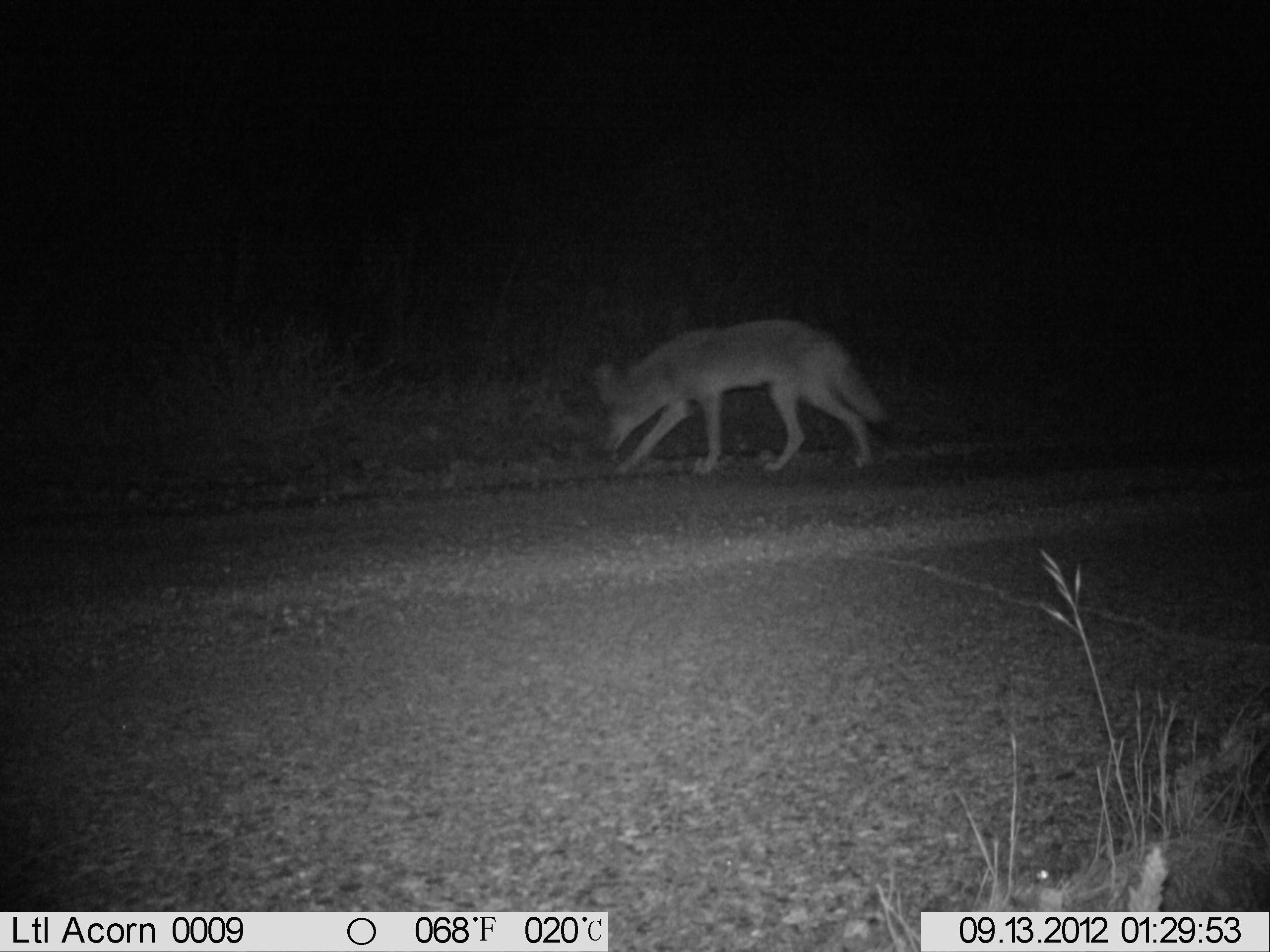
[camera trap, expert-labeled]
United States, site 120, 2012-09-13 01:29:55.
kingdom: Animalia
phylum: Chordata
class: Mammalia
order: Carnivora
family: Canidae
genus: Canis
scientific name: Canis latrans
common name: coyote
Coyote (Canis latrans).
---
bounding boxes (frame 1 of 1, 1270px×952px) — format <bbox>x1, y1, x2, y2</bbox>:
coyote: <bbox>565, 324, 943, 544</bbox>